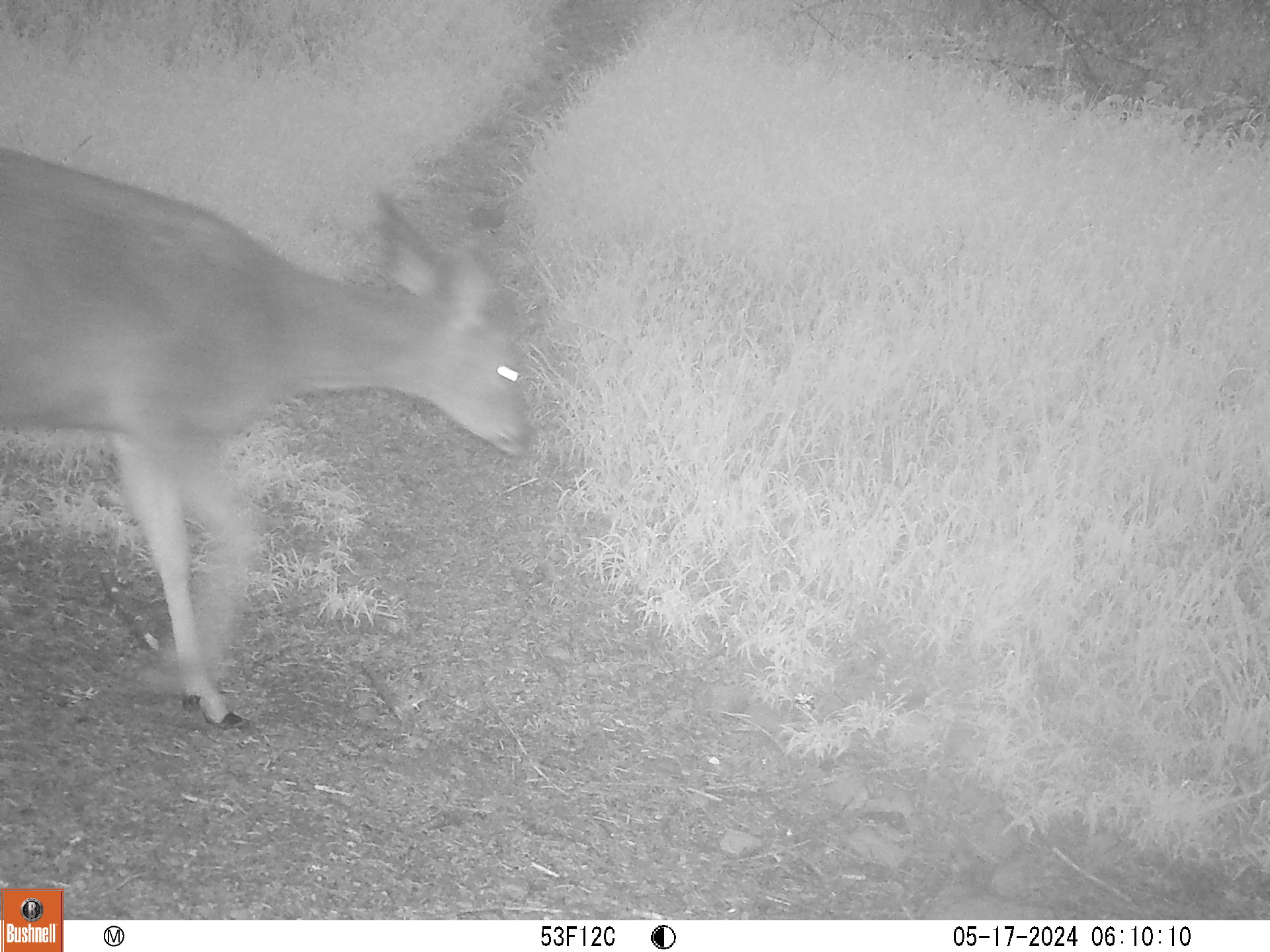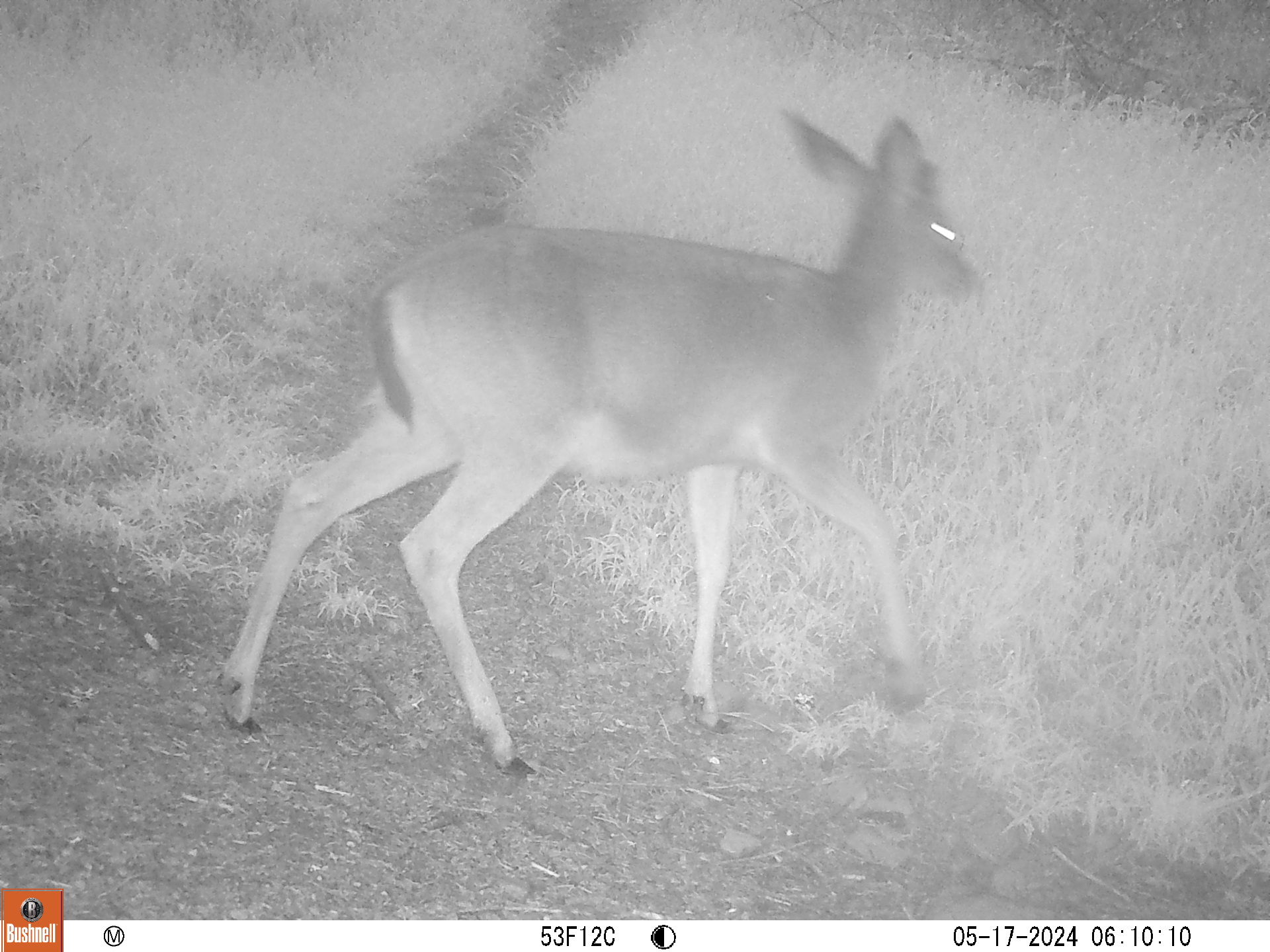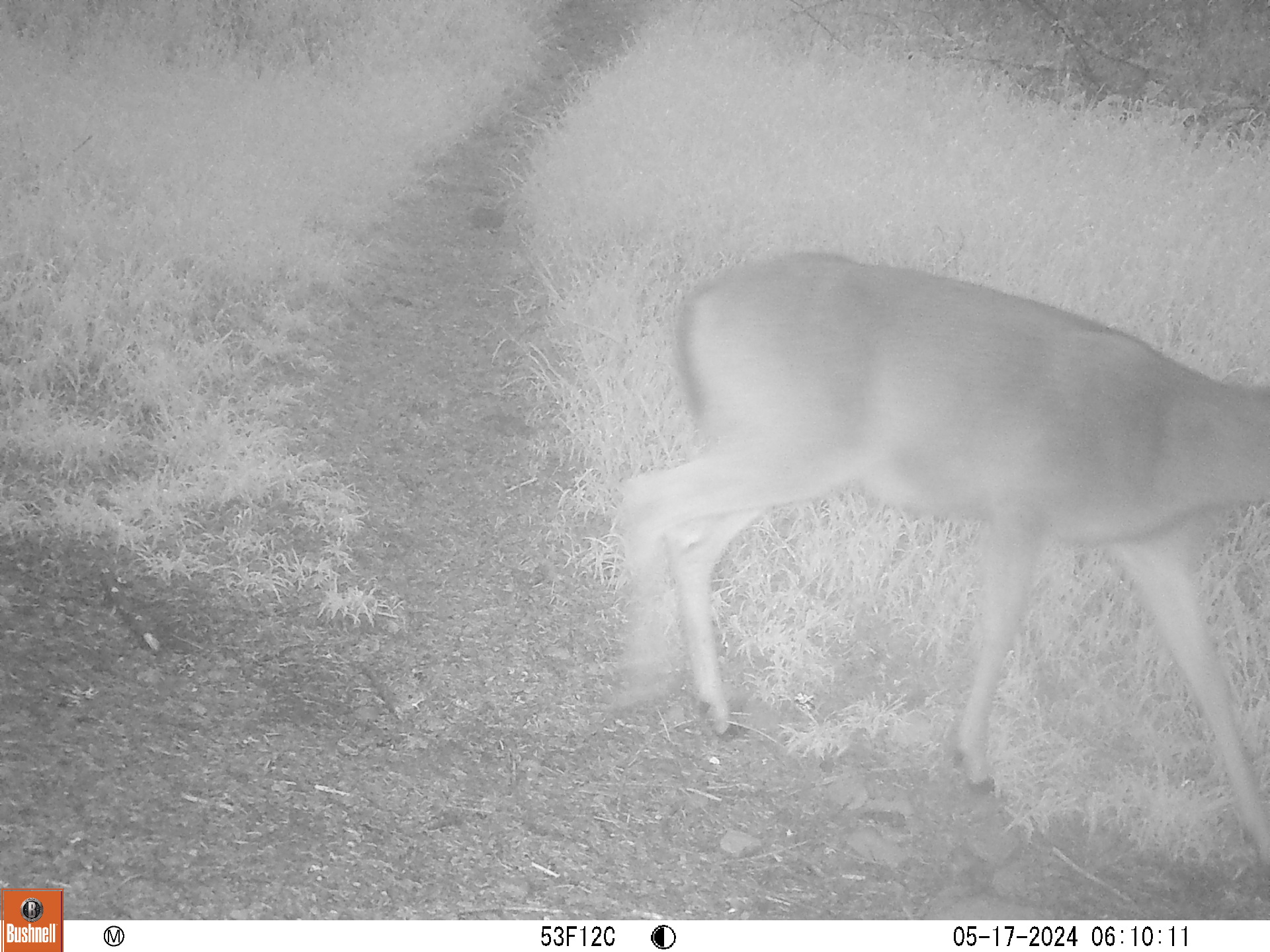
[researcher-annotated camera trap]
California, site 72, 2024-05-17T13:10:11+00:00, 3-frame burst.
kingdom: Animalia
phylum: Chordata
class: Mammalia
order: Artiodactyla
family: Cervidae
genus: Odocoileus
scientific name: Odocoileus hemionus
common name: mule deer